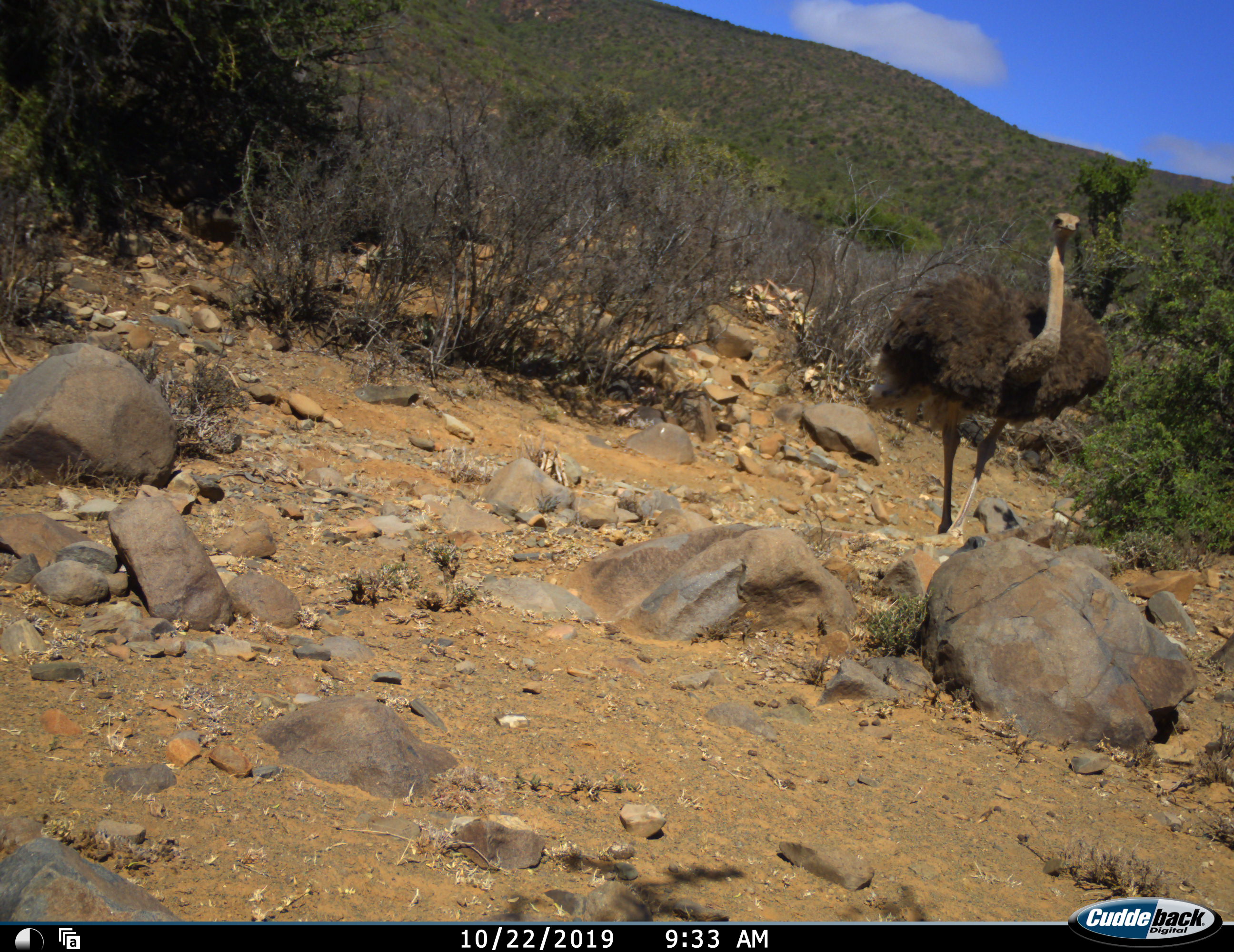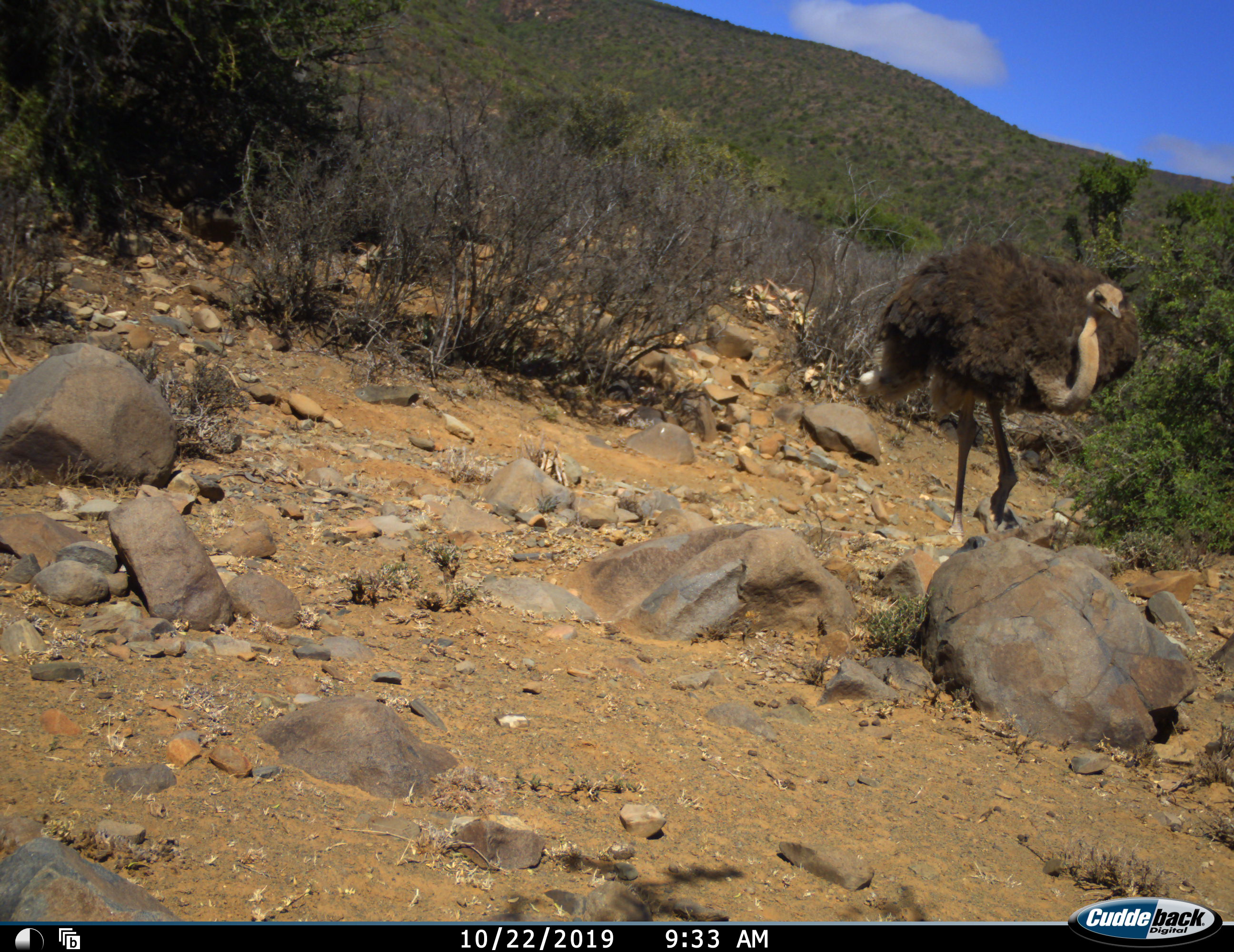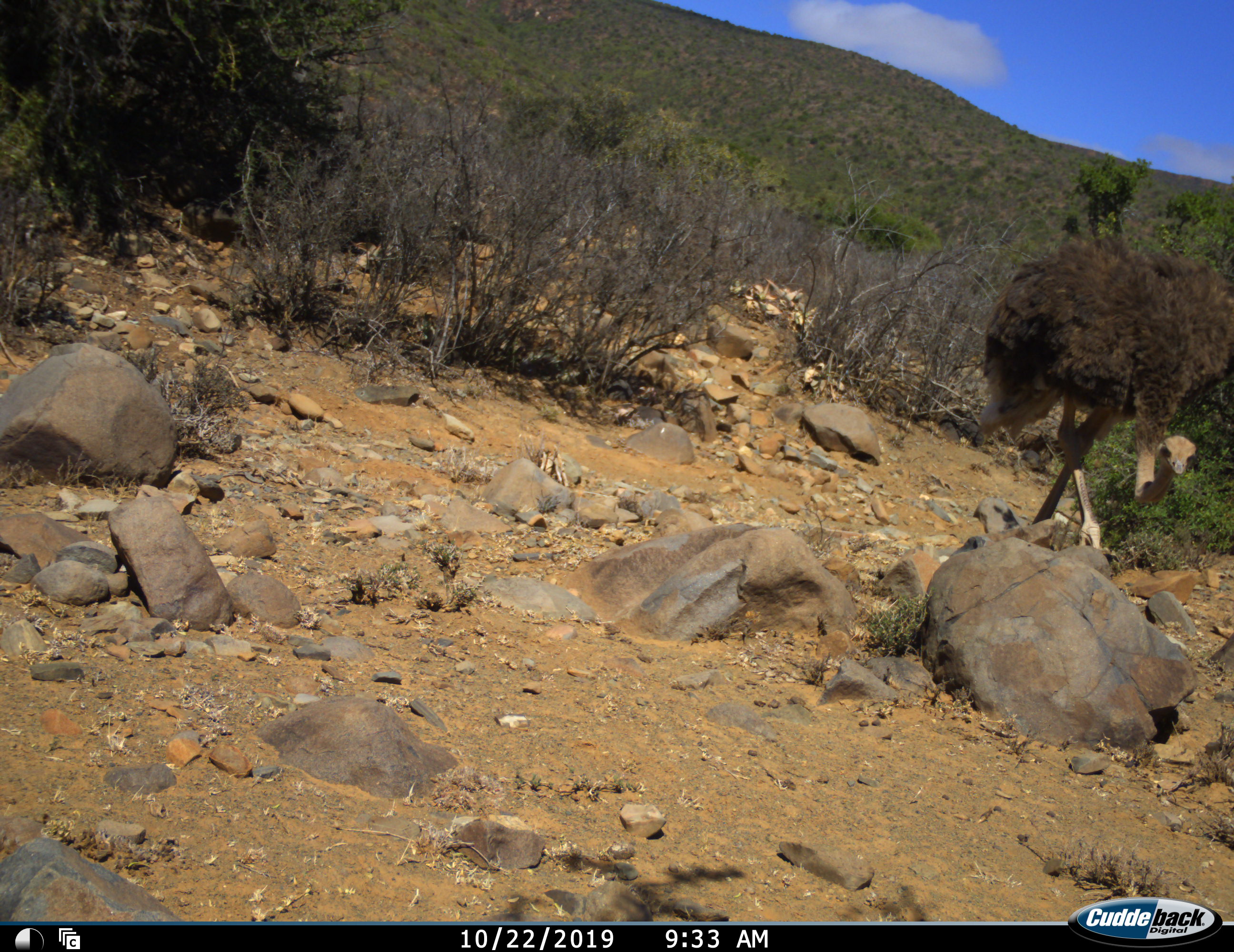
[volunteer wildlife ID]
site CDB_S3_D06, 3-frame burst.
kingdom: Animalia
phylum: Chordata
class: Aves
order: Struthioniformes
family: Struthionidae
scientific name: Struthionidae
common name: ostrich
Ostrich (Struthionidae), count 1. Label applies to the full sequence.